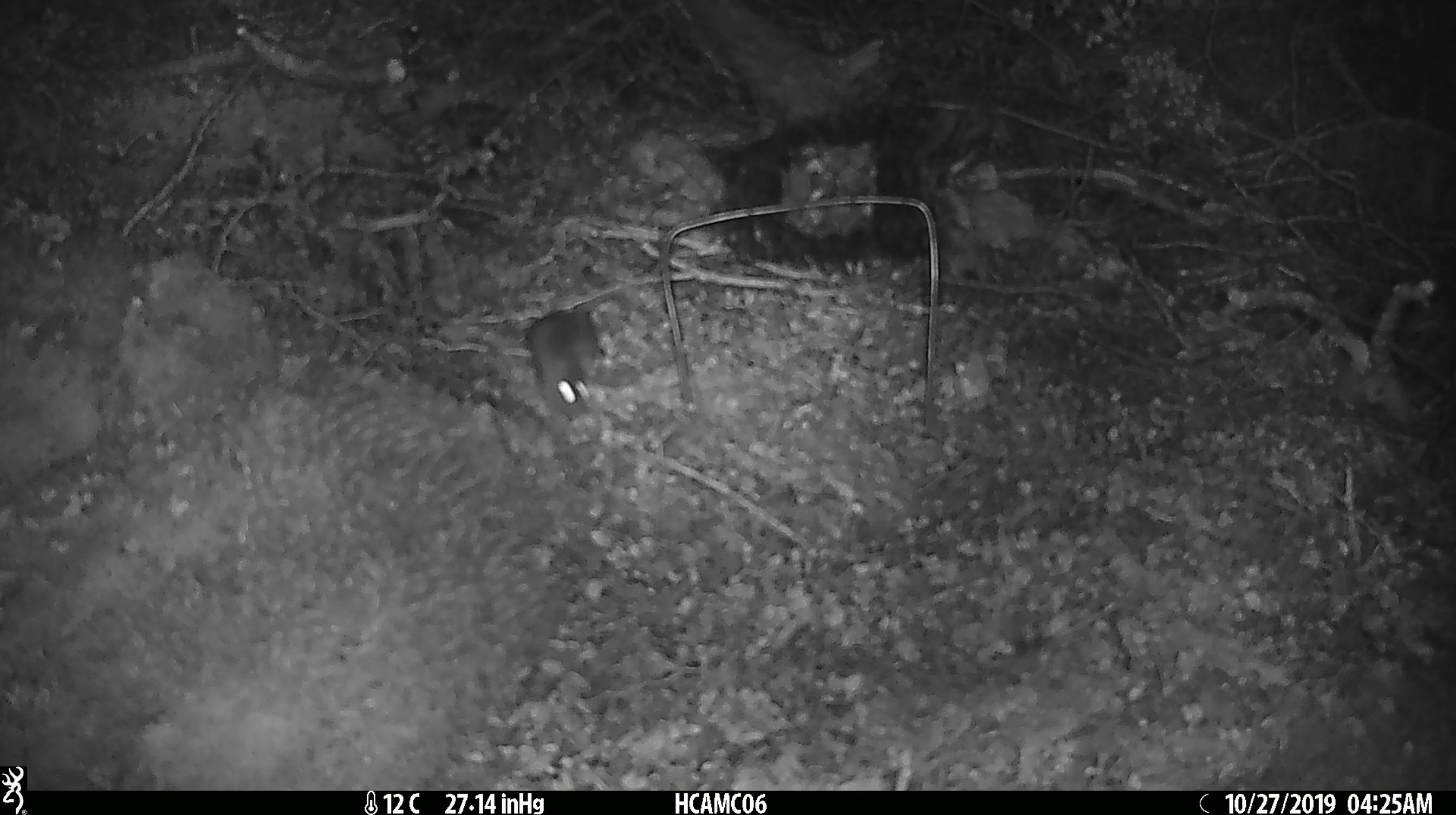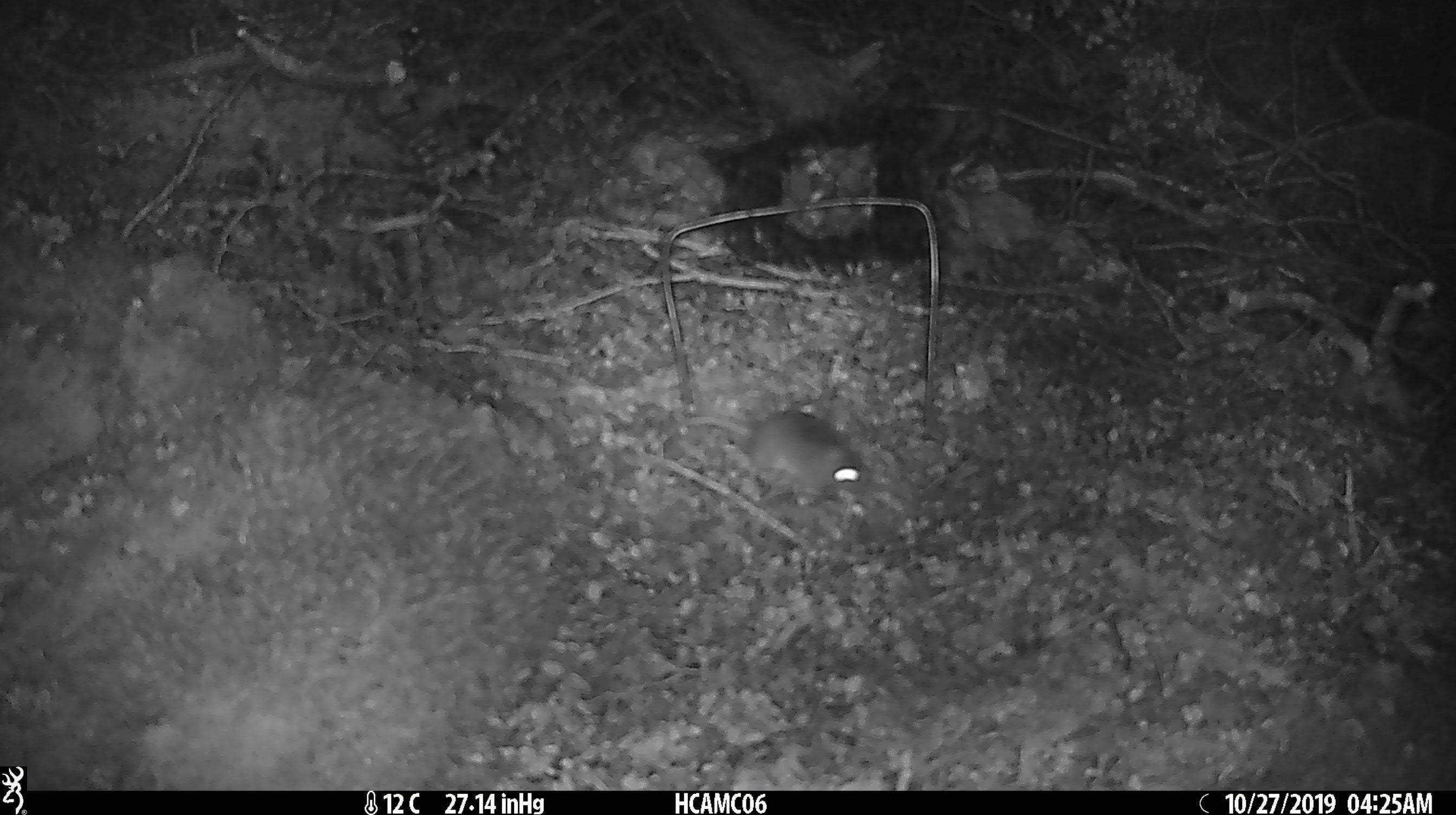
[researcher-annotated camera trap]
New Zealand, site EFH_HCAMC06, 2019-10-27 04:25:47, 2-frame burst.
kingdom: Animalia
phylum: Chordata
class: Mammalia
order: Rodentia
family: Muridae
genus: Mus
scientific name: Mus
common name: mouse